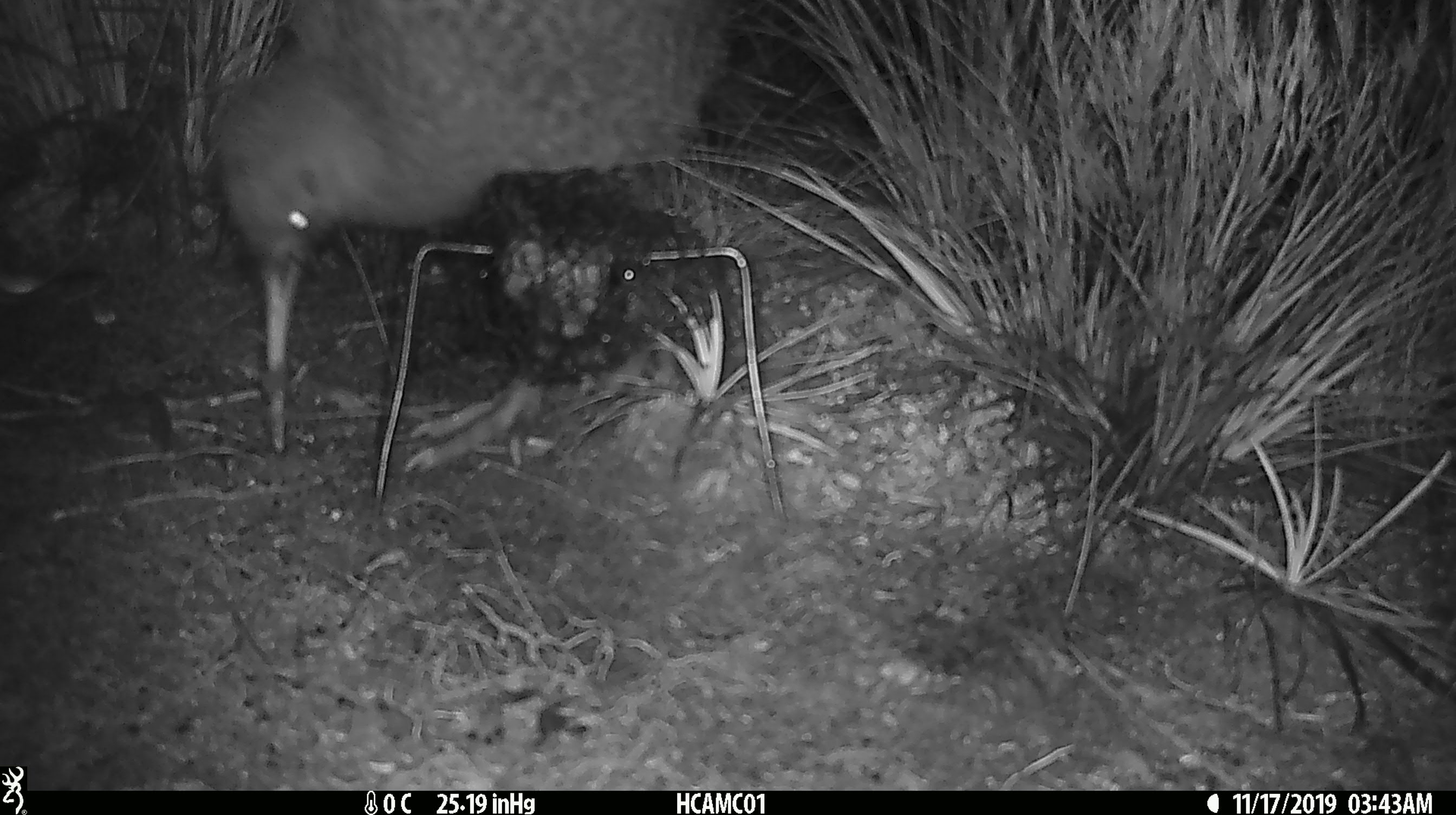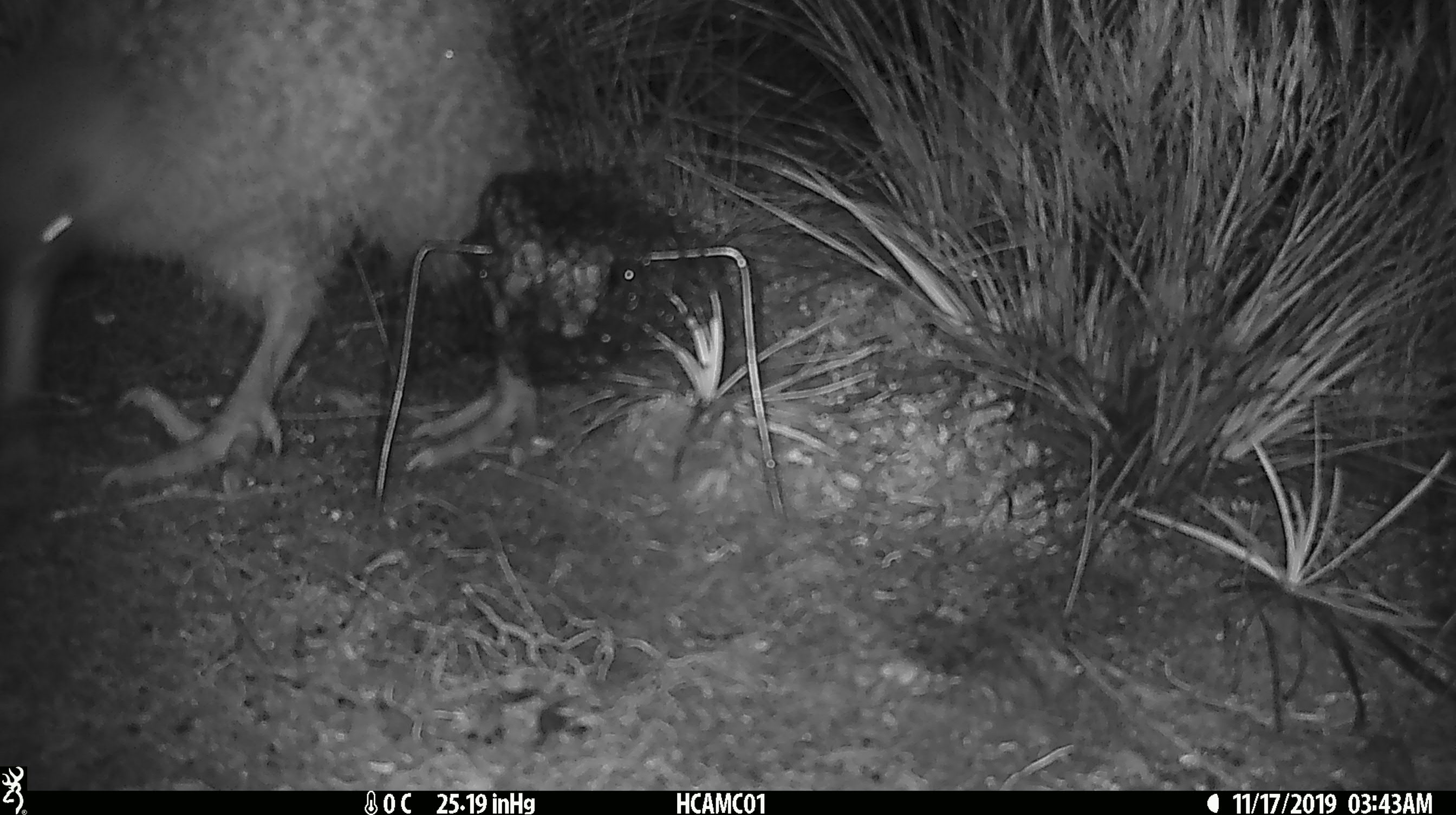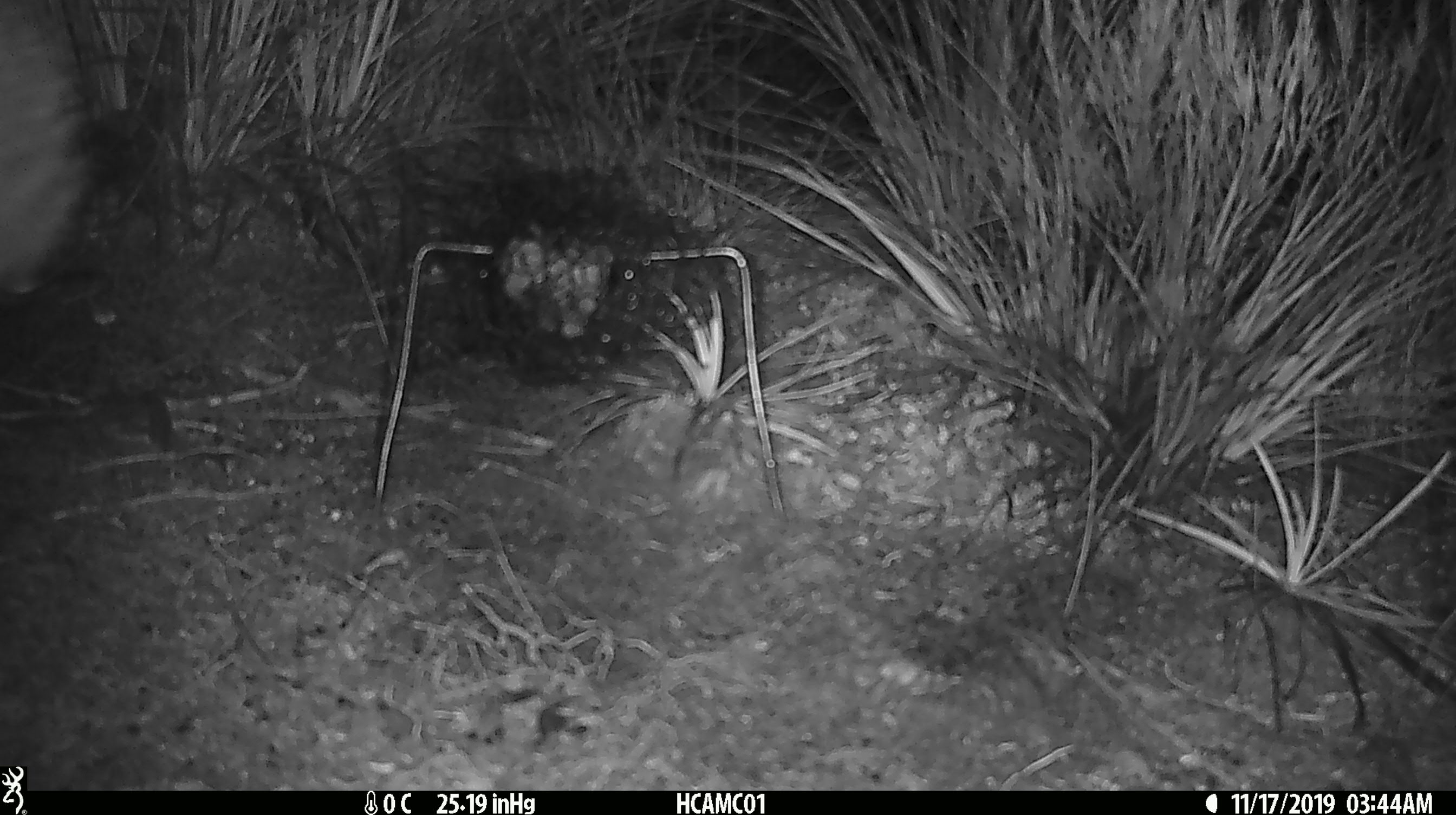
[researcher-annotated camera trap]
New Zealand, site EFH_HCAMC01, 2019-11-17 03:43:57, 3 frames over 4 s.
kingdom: Animalia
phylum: Chordata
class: Aves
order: Apterygiformes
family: Apterygidae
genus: Apteryx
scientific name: Apteryx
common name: kiwi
Kiwi (Apteryx).